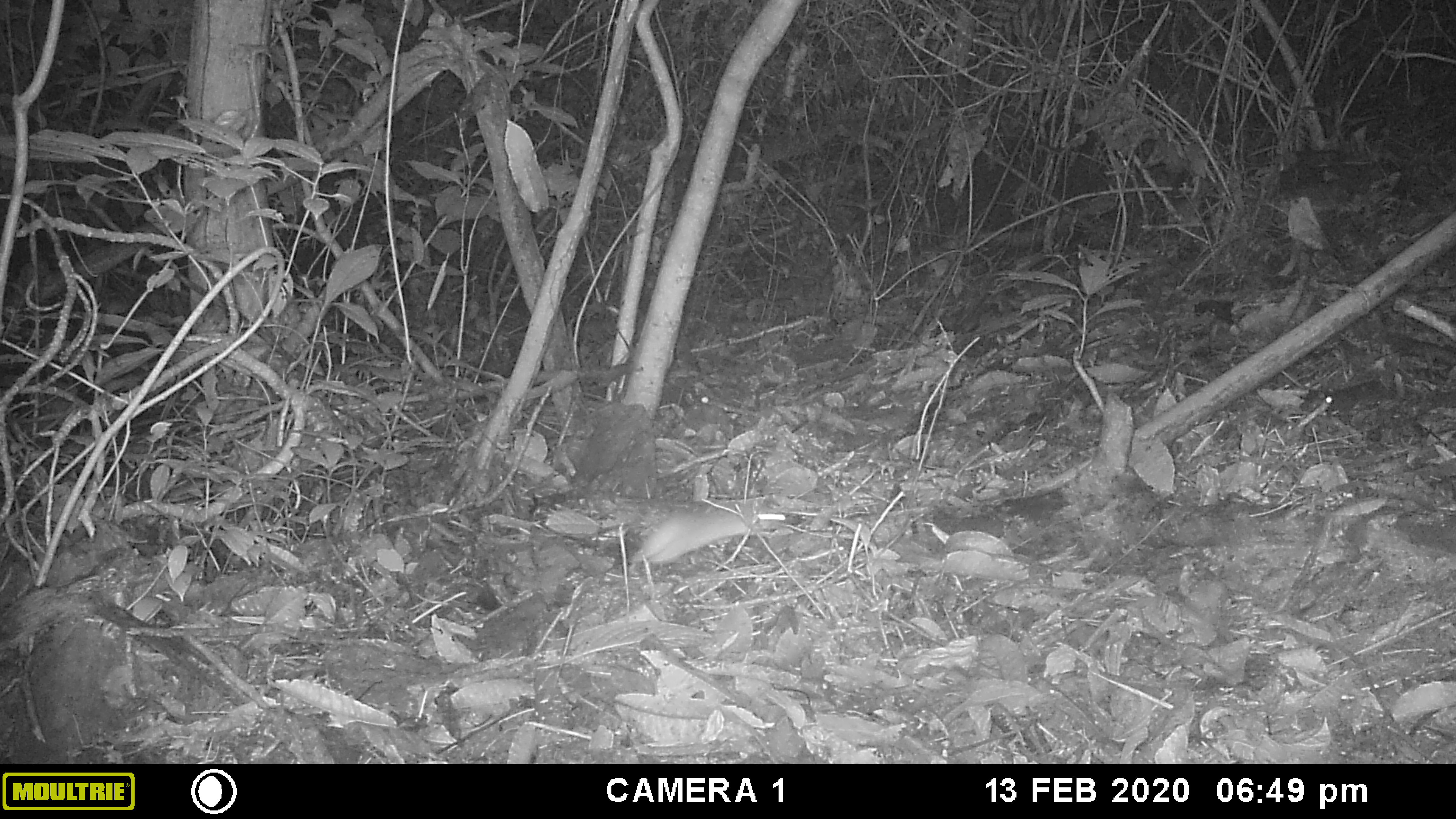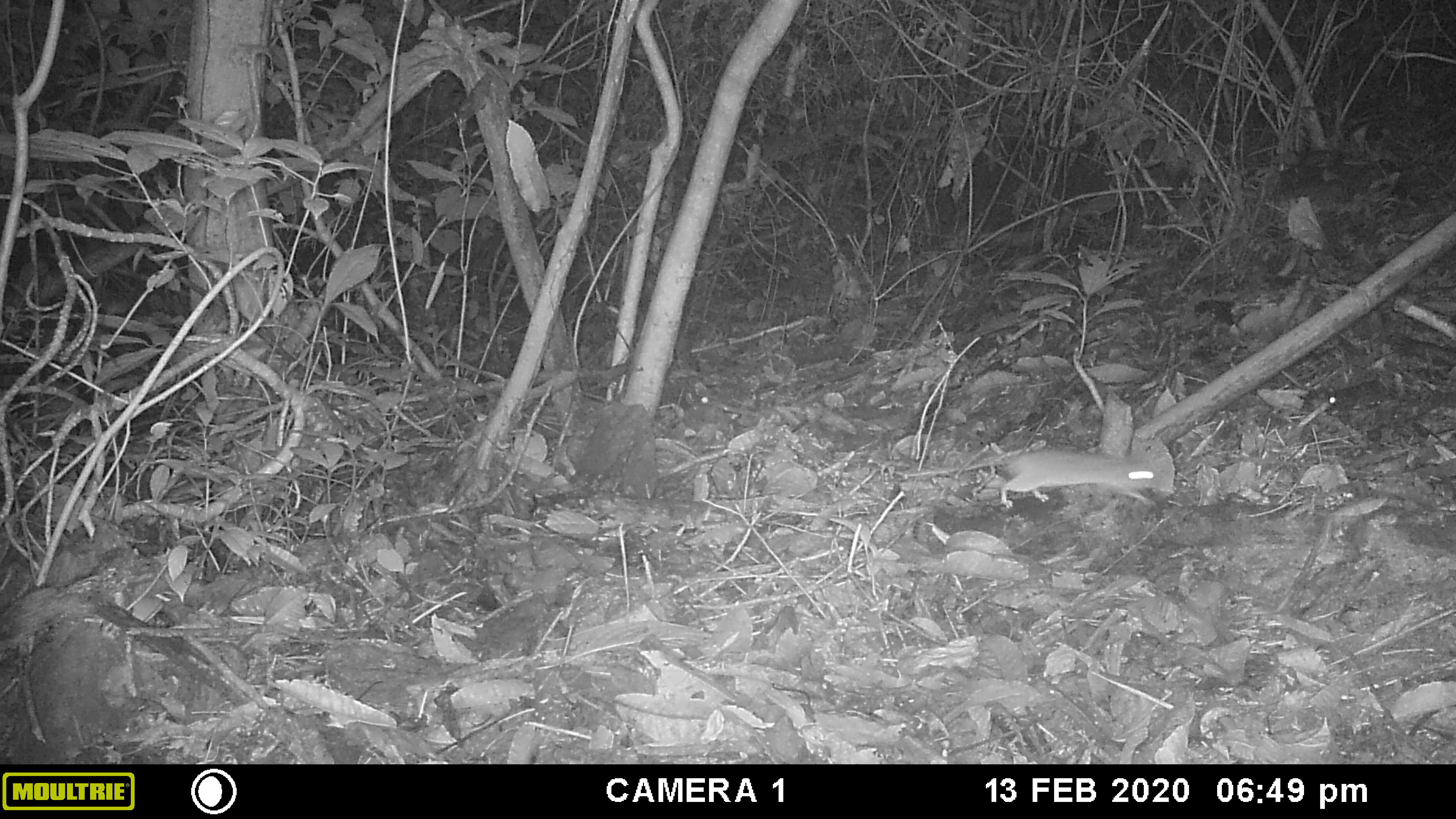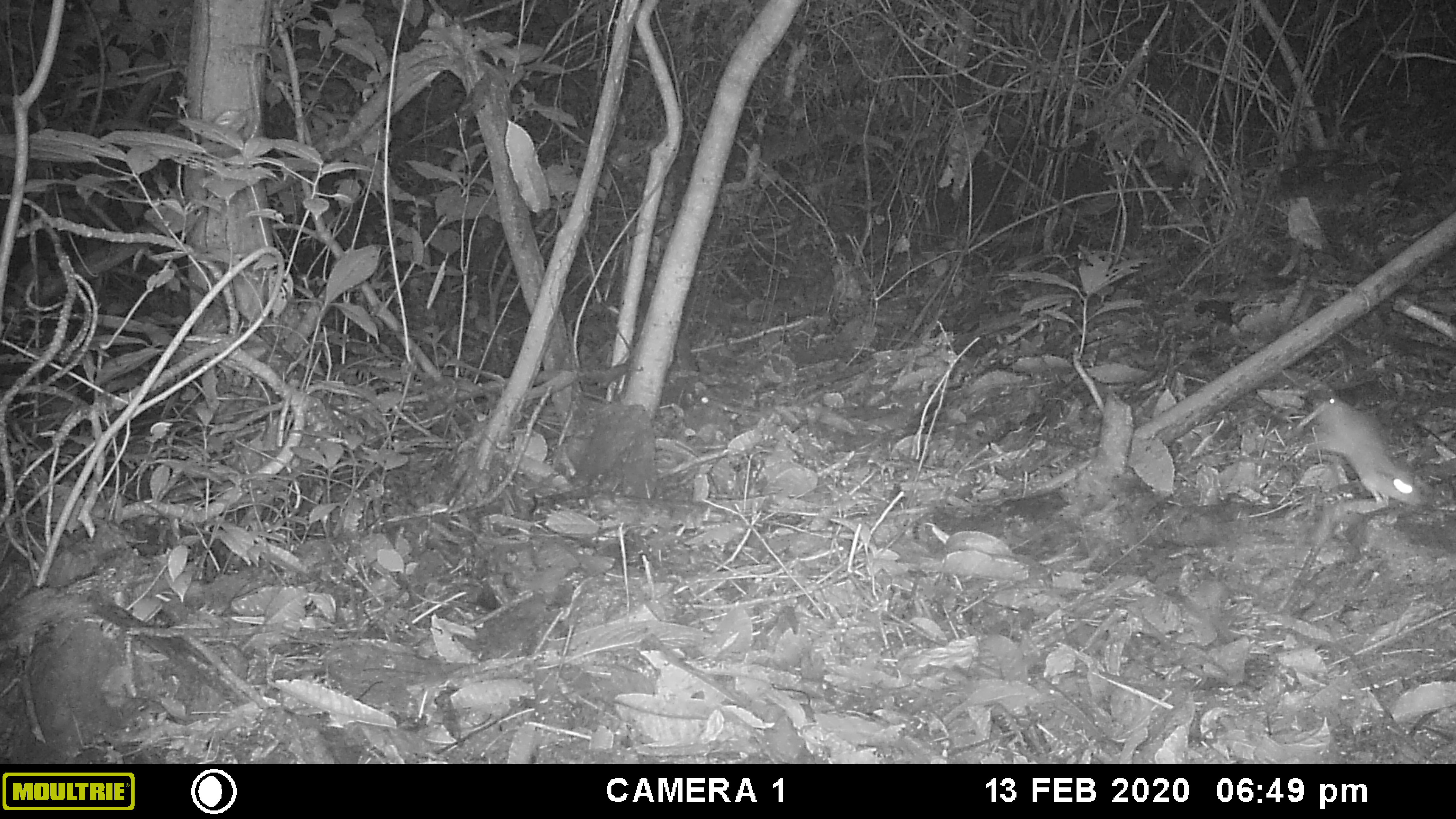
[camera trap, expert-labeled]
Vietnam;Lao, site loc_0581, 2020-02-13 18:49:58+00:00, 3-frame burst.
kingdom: Animalia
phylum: Chordata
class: Mammalia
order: Rodentia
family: Muridae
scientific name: Muridae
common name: old-world mice and rats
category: unidentified murid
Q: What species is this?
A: Unidentified murid (old-world mice and rats) (Muridae).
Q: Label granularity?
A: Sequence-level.